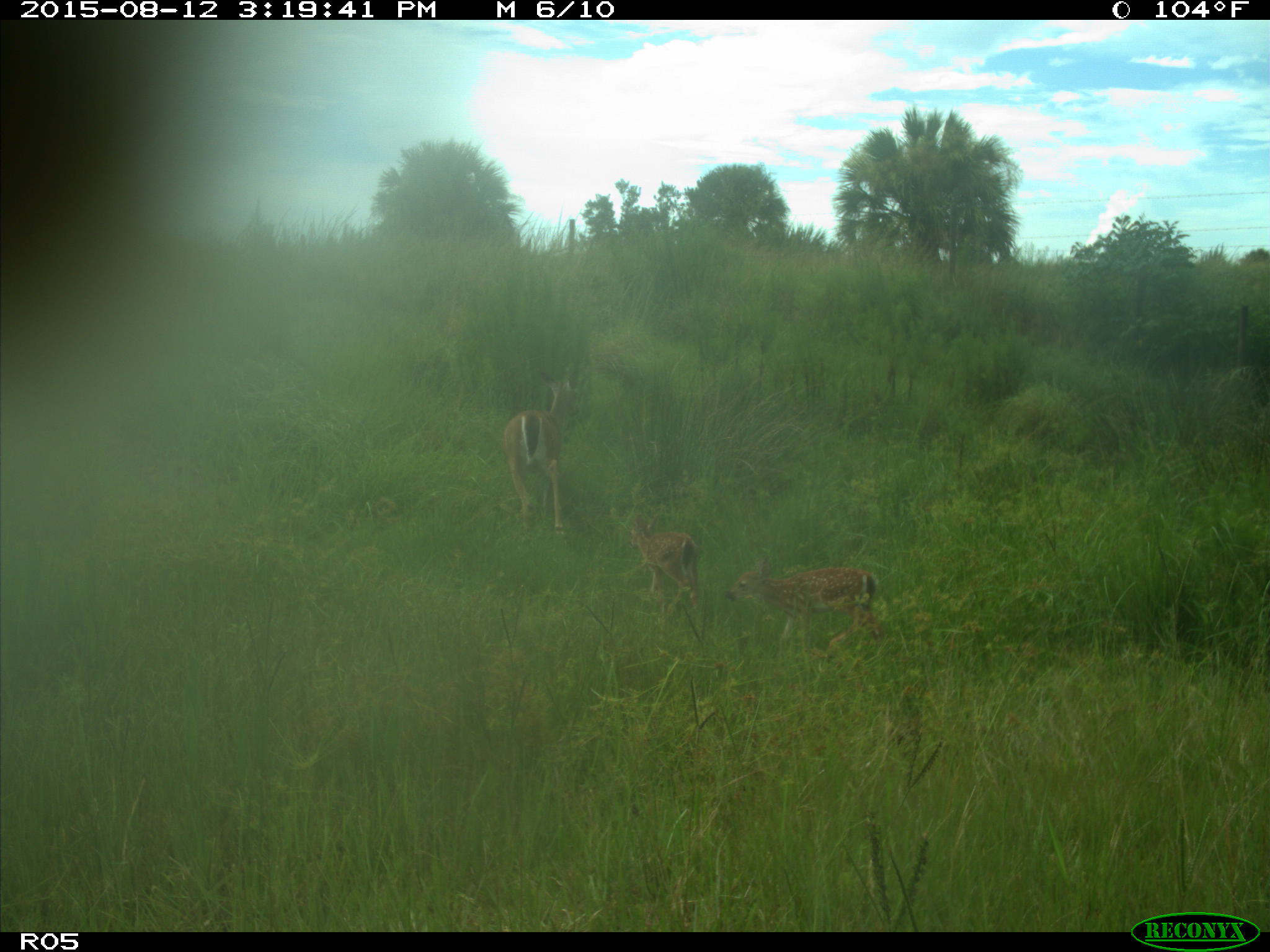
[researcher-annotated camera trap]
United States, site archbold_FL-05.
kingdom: Animalia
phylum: Chordata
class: Mammalia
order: Artiodactyla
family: Cervidae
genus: Odocoileus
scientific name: Odocoileus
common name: deer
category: unidentified deer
Unidentified deer (deer) (Odocoileus).